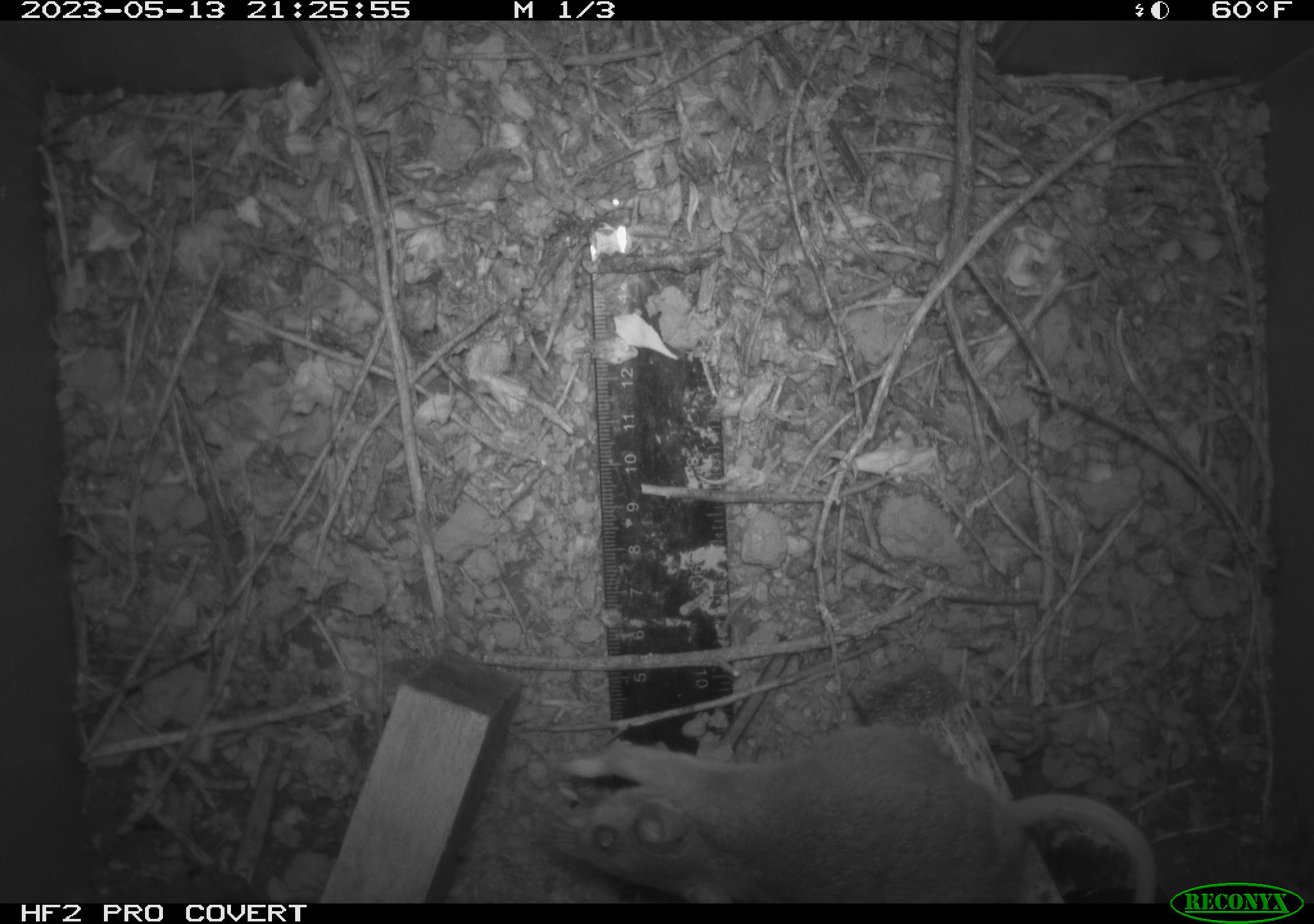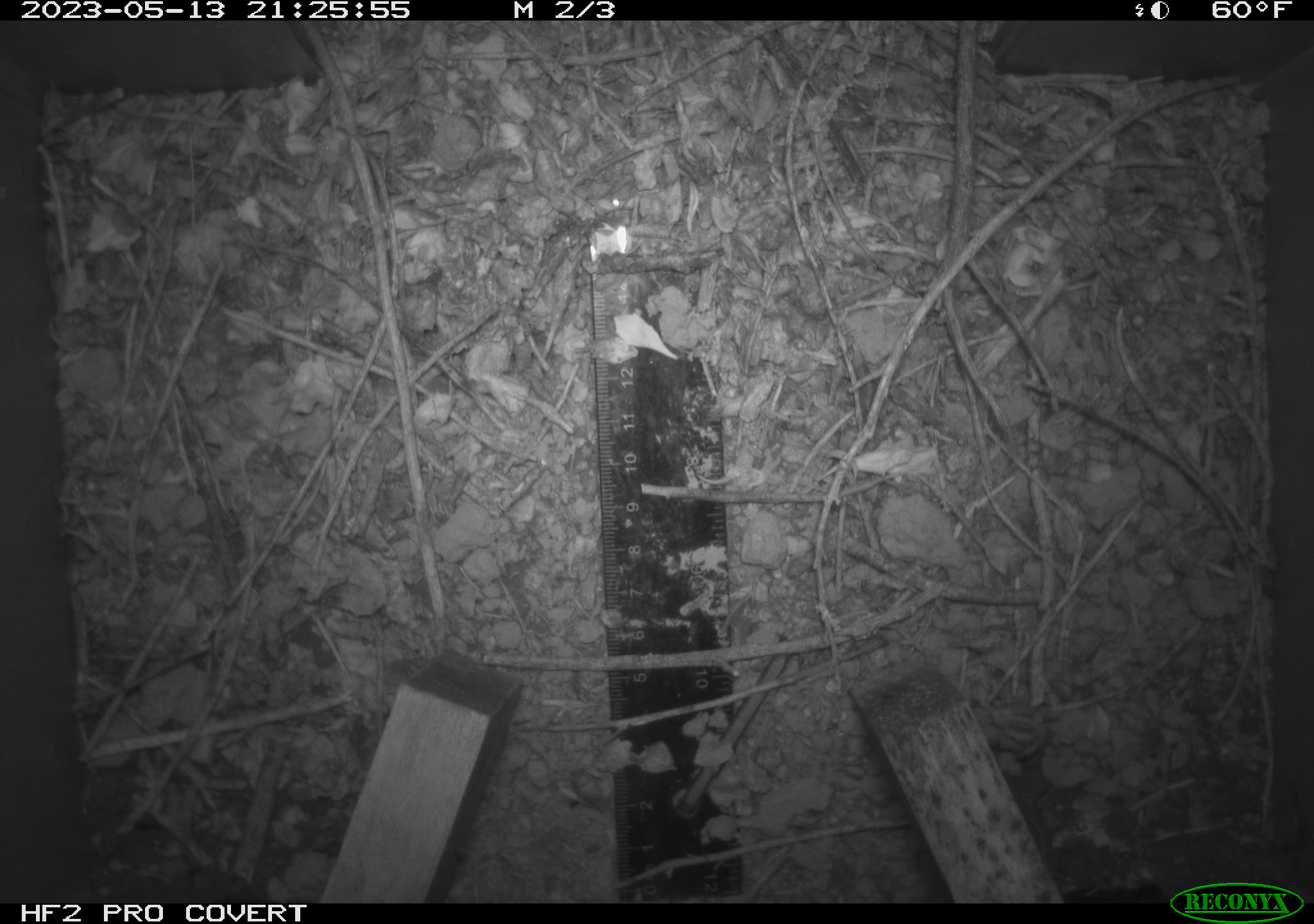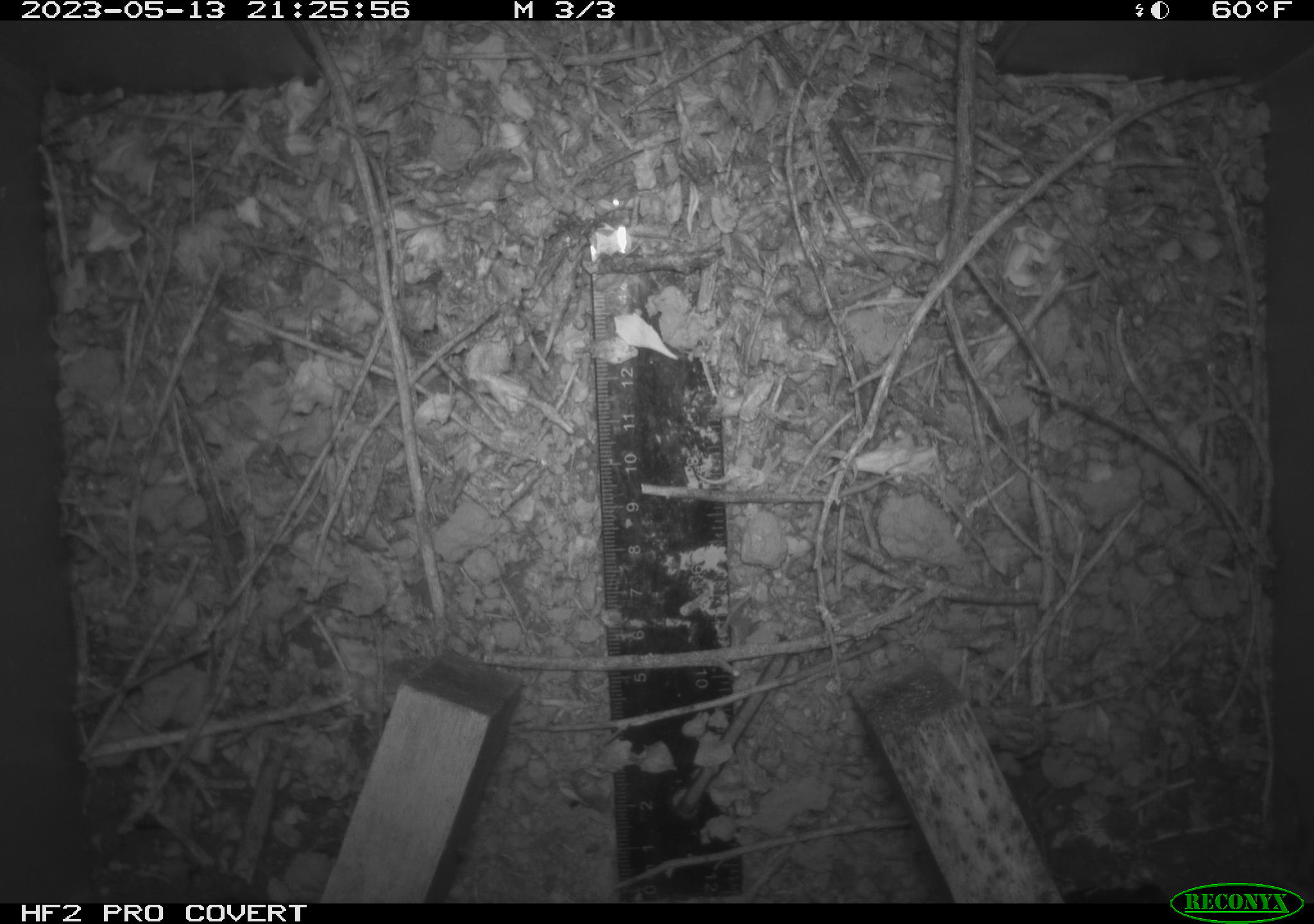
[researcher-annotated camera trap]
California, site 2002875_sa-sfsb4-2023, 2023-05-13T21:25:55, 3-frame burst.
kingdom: Animalia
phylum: Chordata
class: Mammalia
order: Rodentia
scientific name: Rodentia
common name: mouse species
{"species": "mouse species (Rodentia)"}